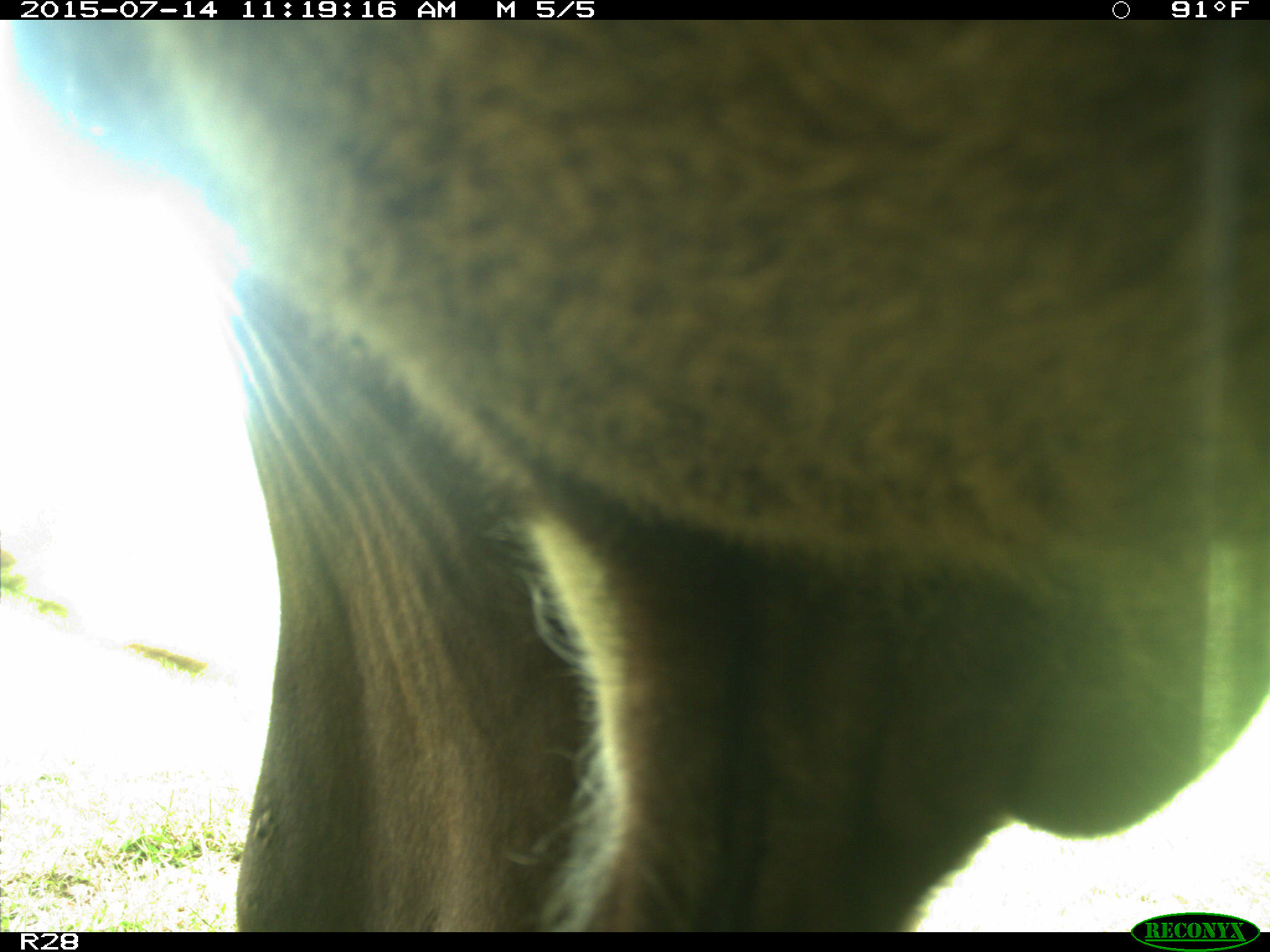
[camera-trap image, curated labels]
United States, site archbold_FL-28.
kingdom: Animalia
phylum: Chordata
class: Mammalia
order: Artiodactyla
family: Bovidae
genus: Bos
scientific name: Bos taurus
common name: domestic cow